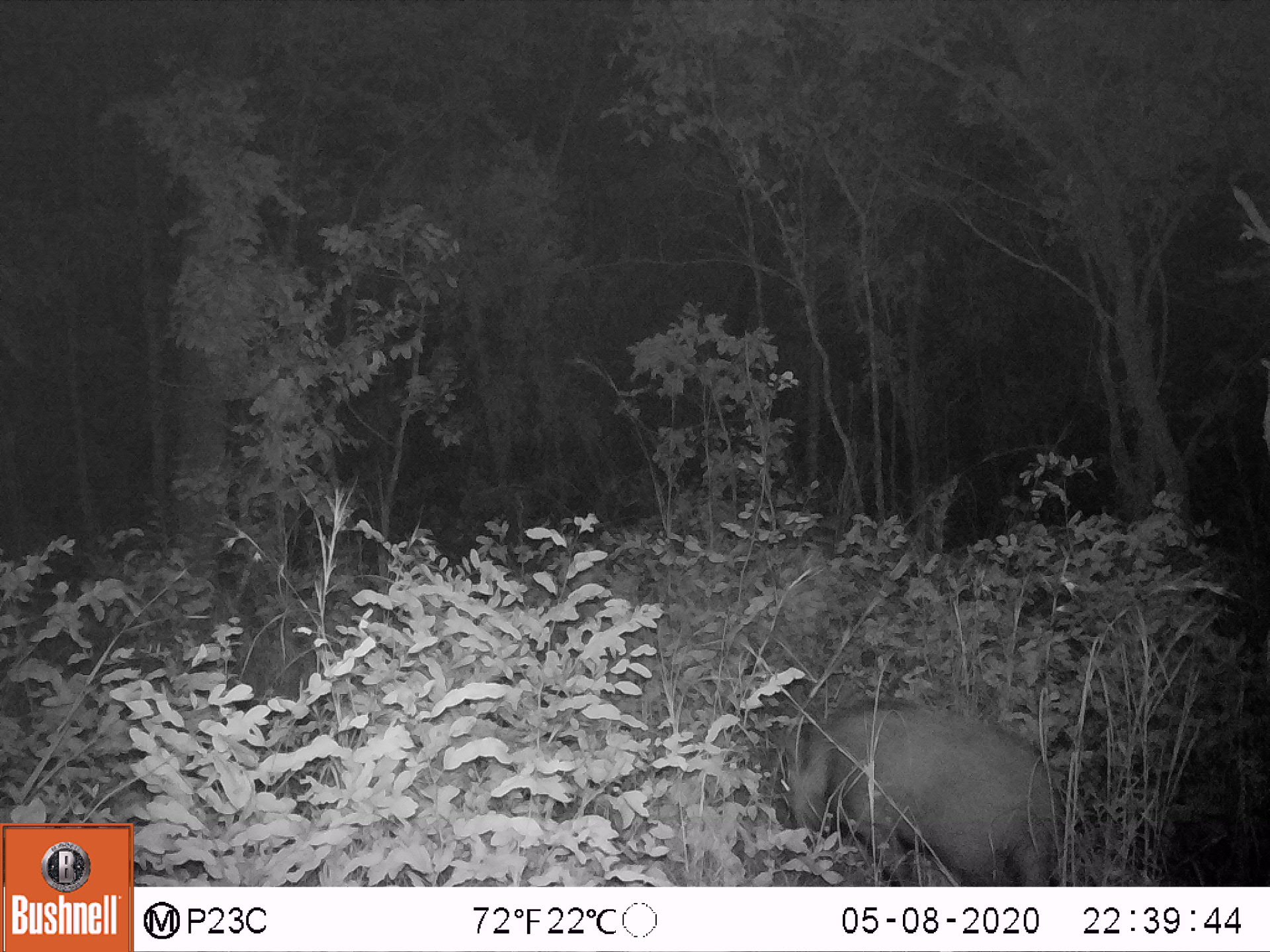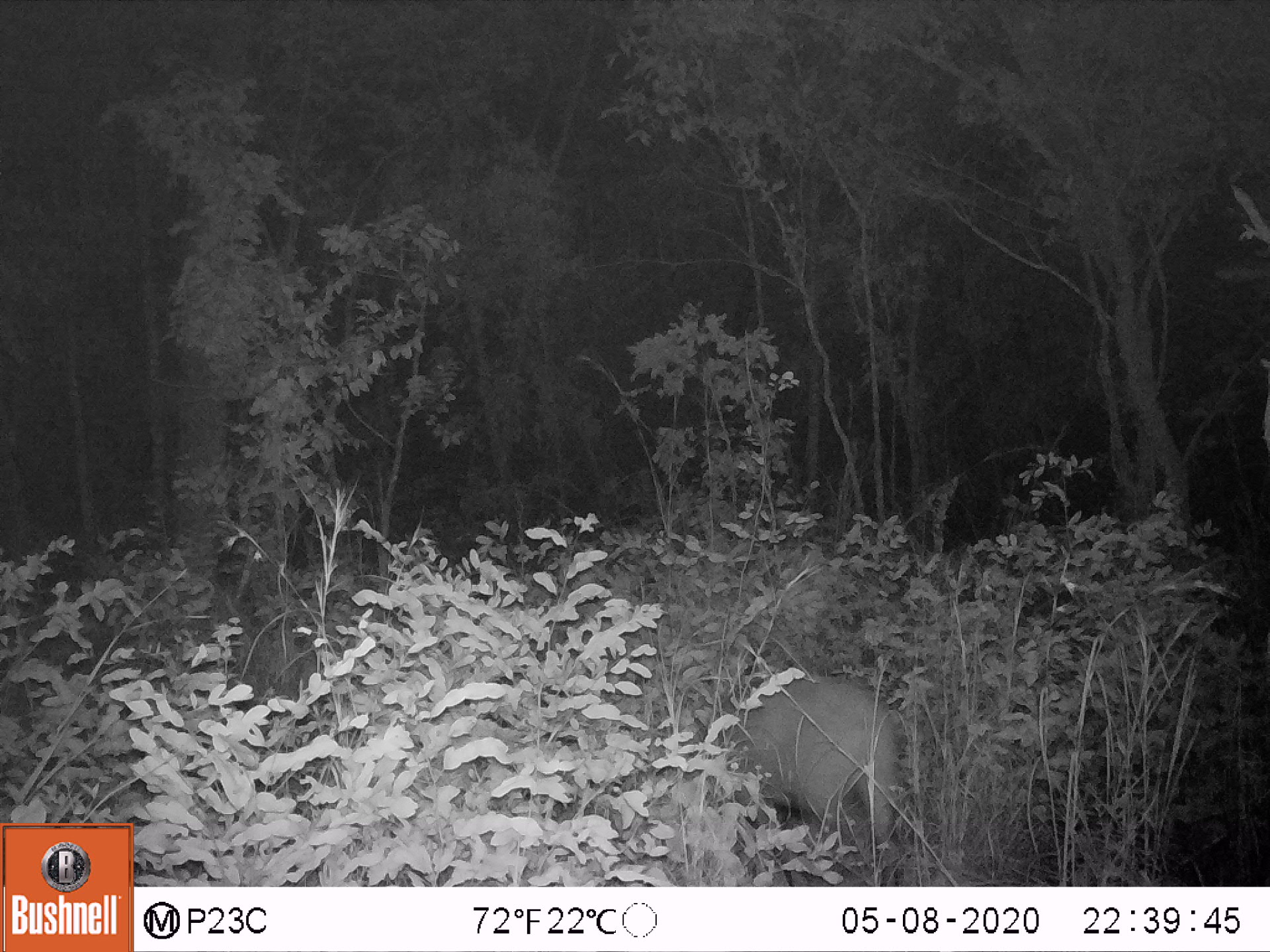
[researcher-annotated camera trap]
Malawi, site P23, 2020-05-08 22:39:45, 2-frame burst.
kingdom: Animalia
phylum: Chordata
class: Mammalia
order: Artiodactyla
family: Suidae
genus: Potamochoerus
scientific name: Potamochoerus larvatus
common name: bushpig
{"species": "bushpig (Potamochoerus larvatus)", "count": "1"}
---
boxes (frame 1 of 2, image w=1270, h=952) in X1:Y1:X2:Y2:
bushpig: 779:685:1073:886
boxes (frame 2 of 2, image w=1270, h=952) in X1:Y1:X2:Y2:
bushpig: 700:660:905:867